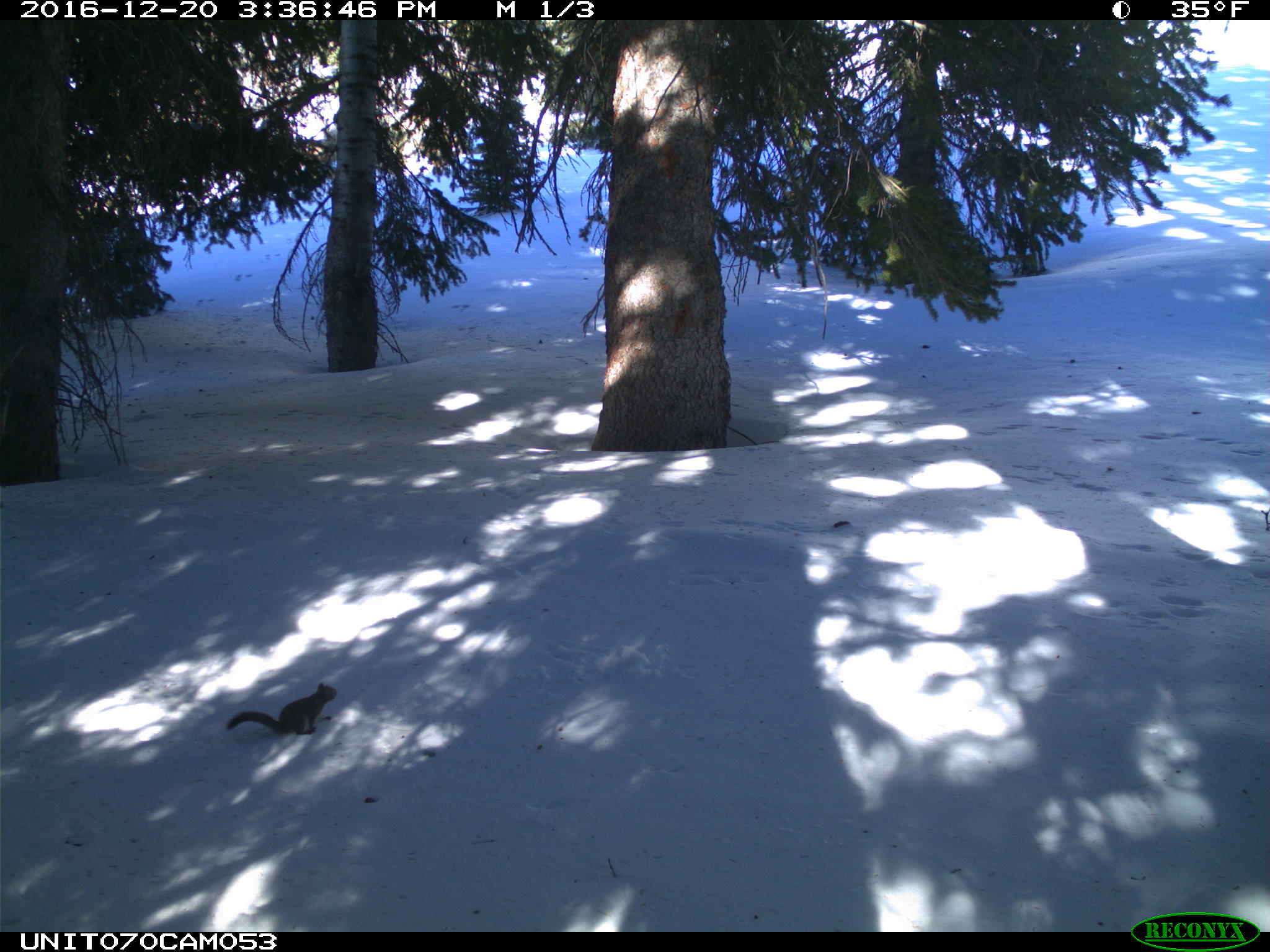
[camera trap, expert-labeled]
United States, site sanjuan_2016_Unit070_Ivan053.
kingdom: Animalia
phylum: Chordata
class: Mammalia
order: Rodentia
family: Sciuridae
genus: Tamiasciurus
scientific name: Tamiasciurus hudsonicus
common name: american red squirrel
Tamiasciurus hudsonicus (american red squirrel).